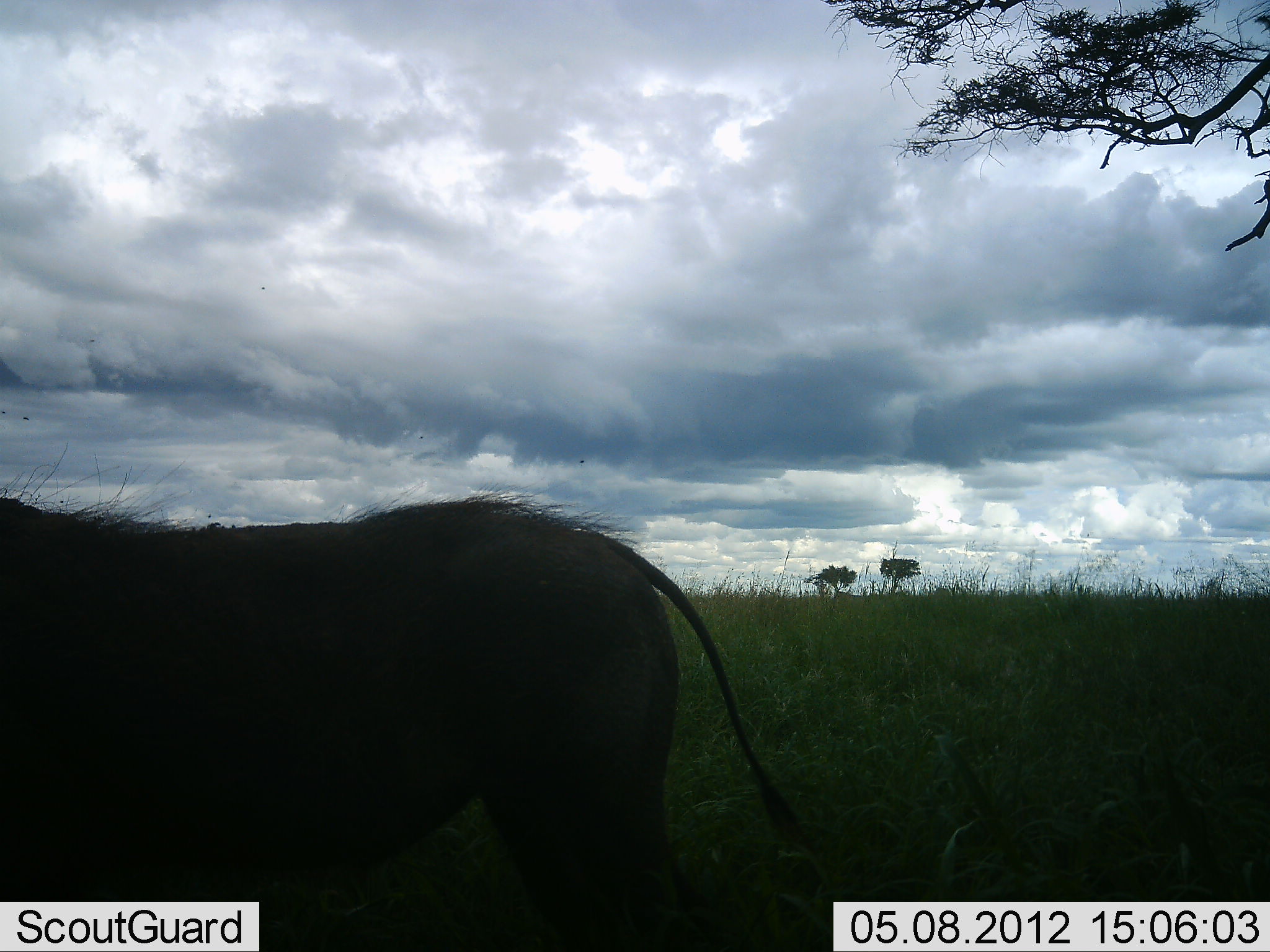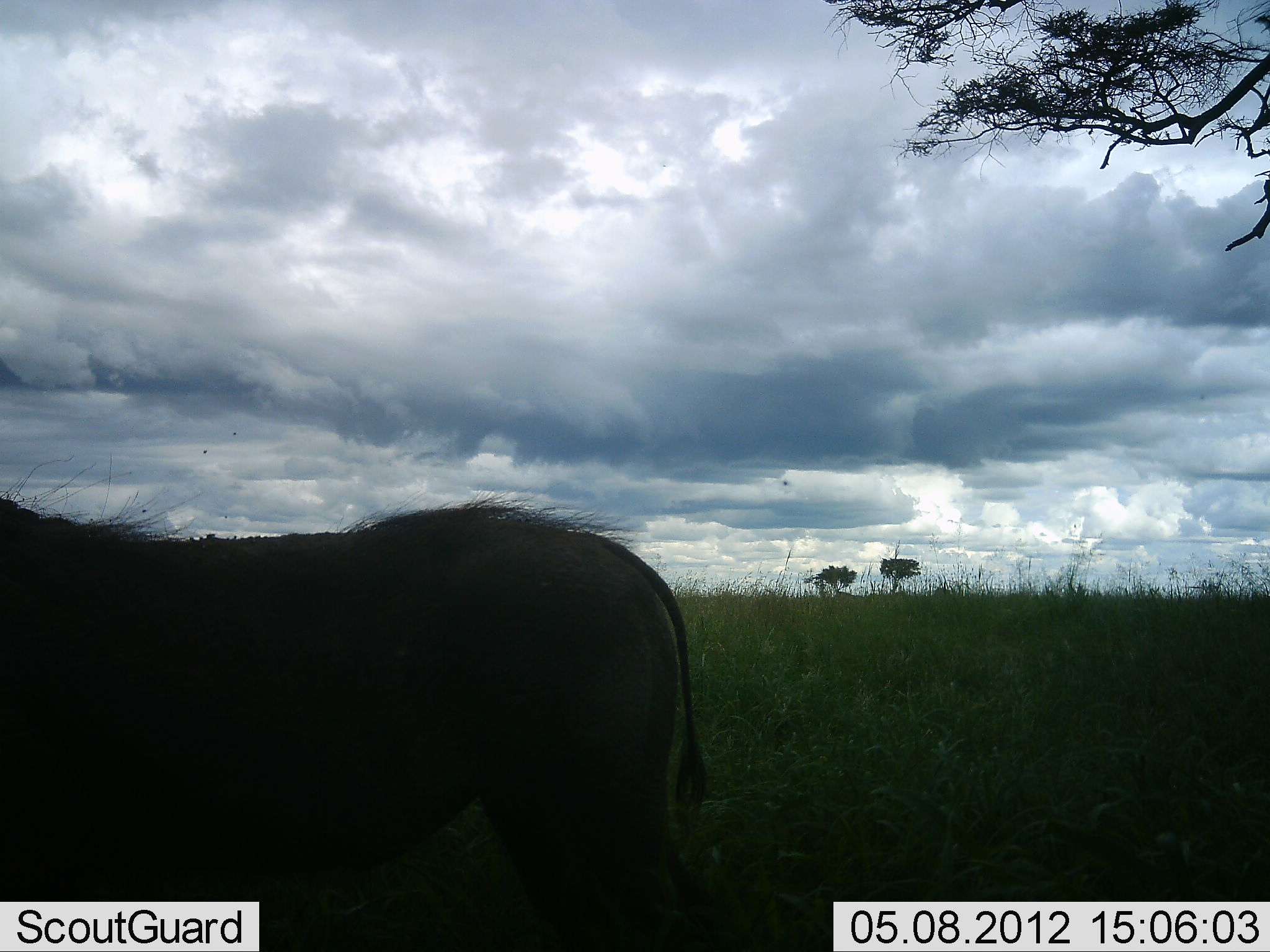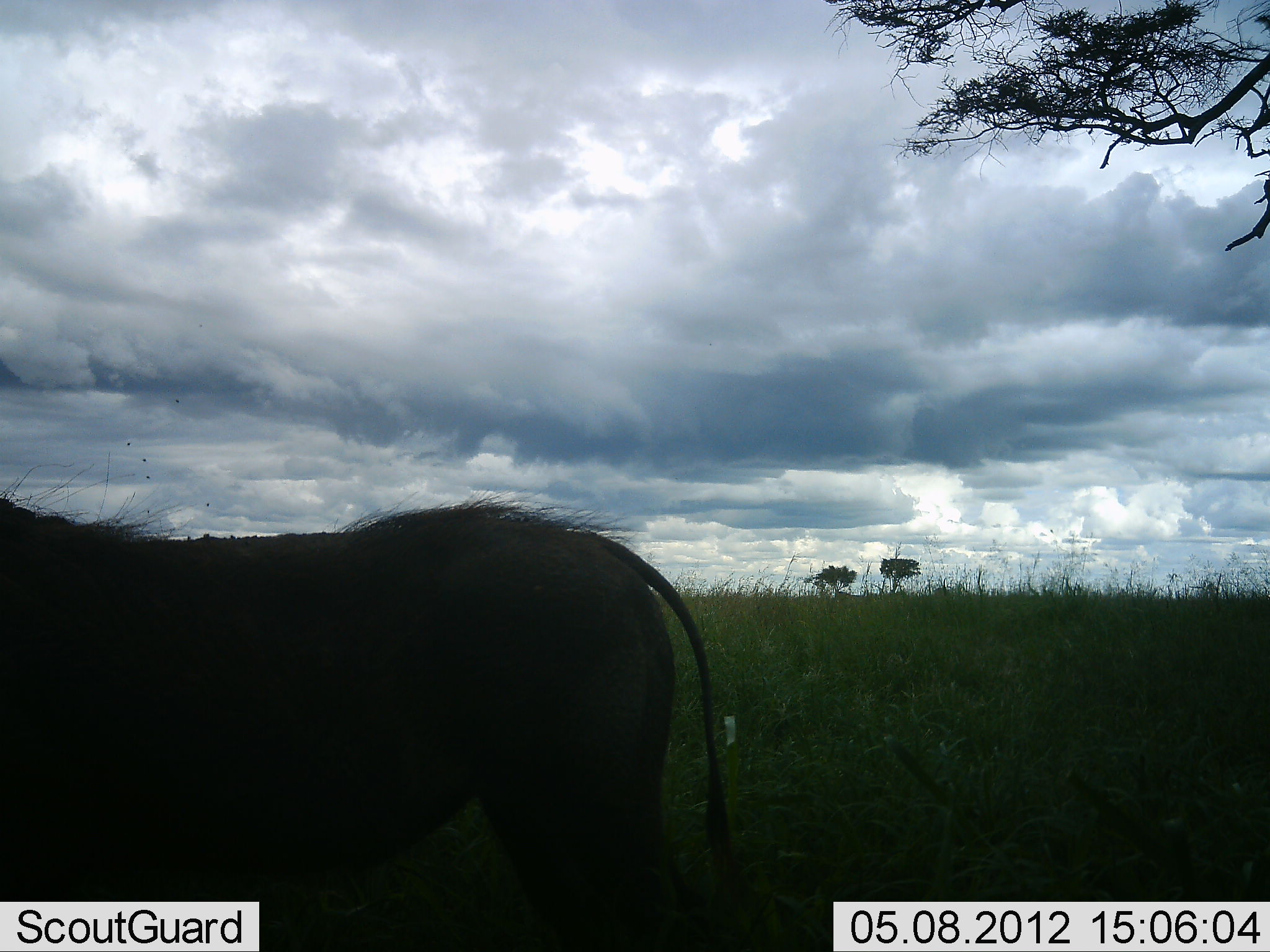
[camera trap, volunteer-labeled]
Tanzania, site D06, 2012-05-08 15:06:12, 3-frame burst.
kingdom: Animalia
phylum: Chordata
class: Mammalia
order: Artiodactyla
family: Suidae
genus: Phacochoerus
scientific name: Phacochoerus africanus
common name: warthog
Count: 1.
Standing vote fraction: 100%.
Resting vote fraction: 0%.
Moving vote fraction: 0%.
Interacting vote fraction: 0%.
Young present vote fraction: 0%.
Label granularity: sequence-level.